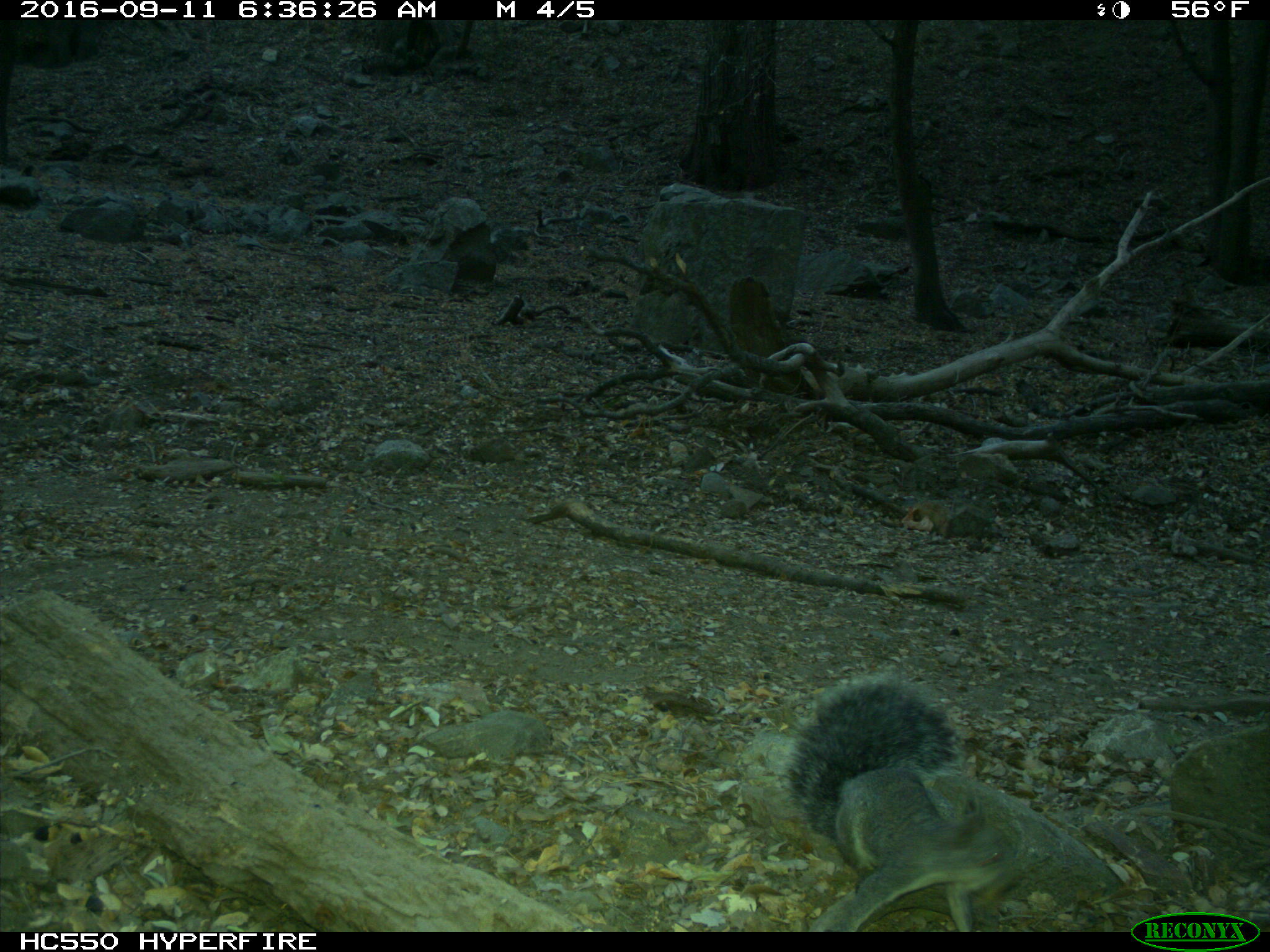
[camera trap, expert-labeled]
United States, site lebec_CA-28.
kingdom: Animalia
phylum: Chordata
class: Mammalia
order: Rodentia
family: Sciuridae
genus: Sciurus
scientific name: Sciurus carolinensis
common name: eastern gray squirrel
Sciurus carolinensis (eastern gray squirrel).